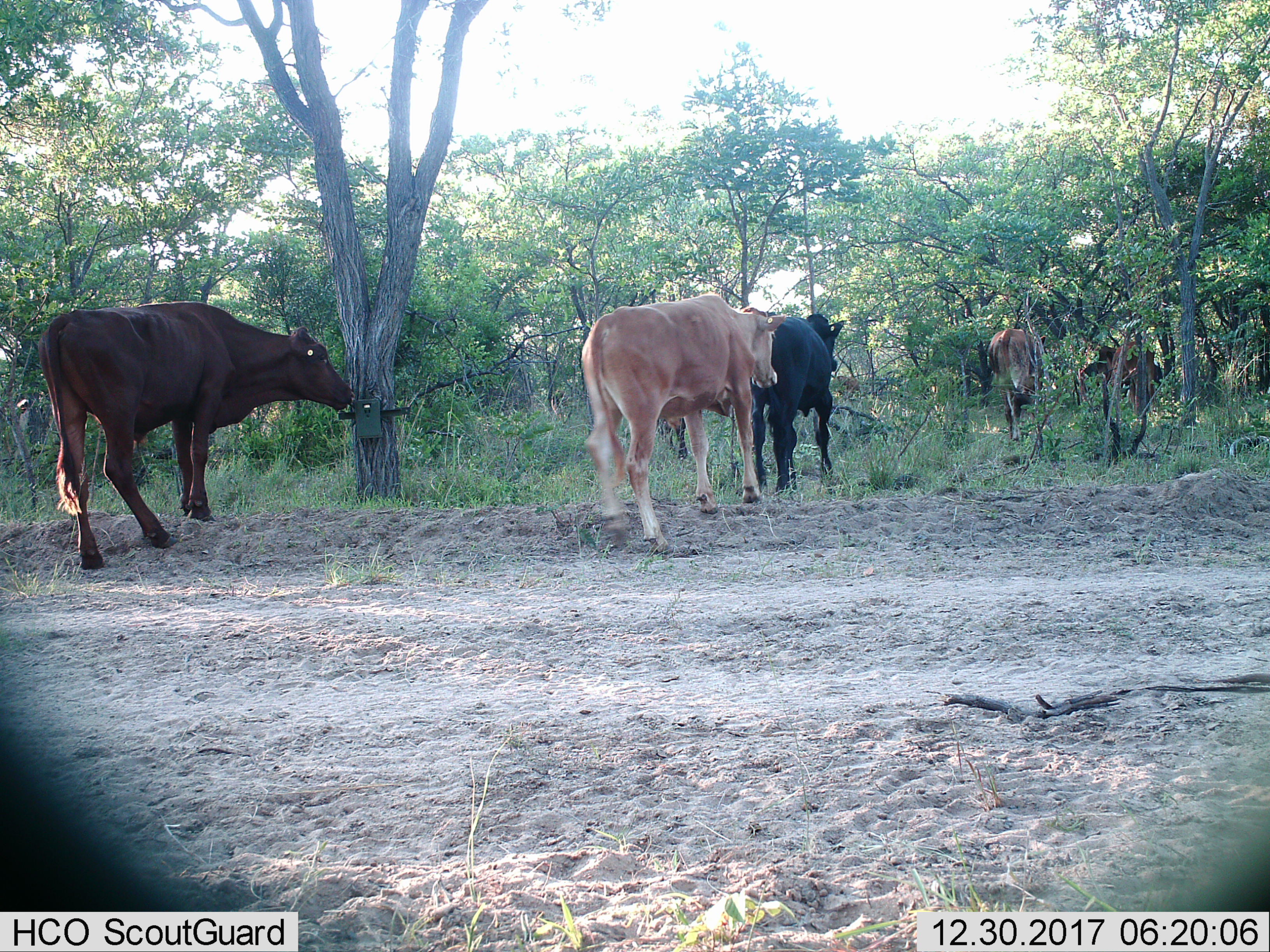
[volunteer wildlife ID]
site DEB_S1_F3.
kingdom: Animalia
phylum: Chordata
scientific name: Vertebrata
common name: domestic animal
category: domesticanimal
Domesticanimal (domestic animal) (Vertebrata), count 5. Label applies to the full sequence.